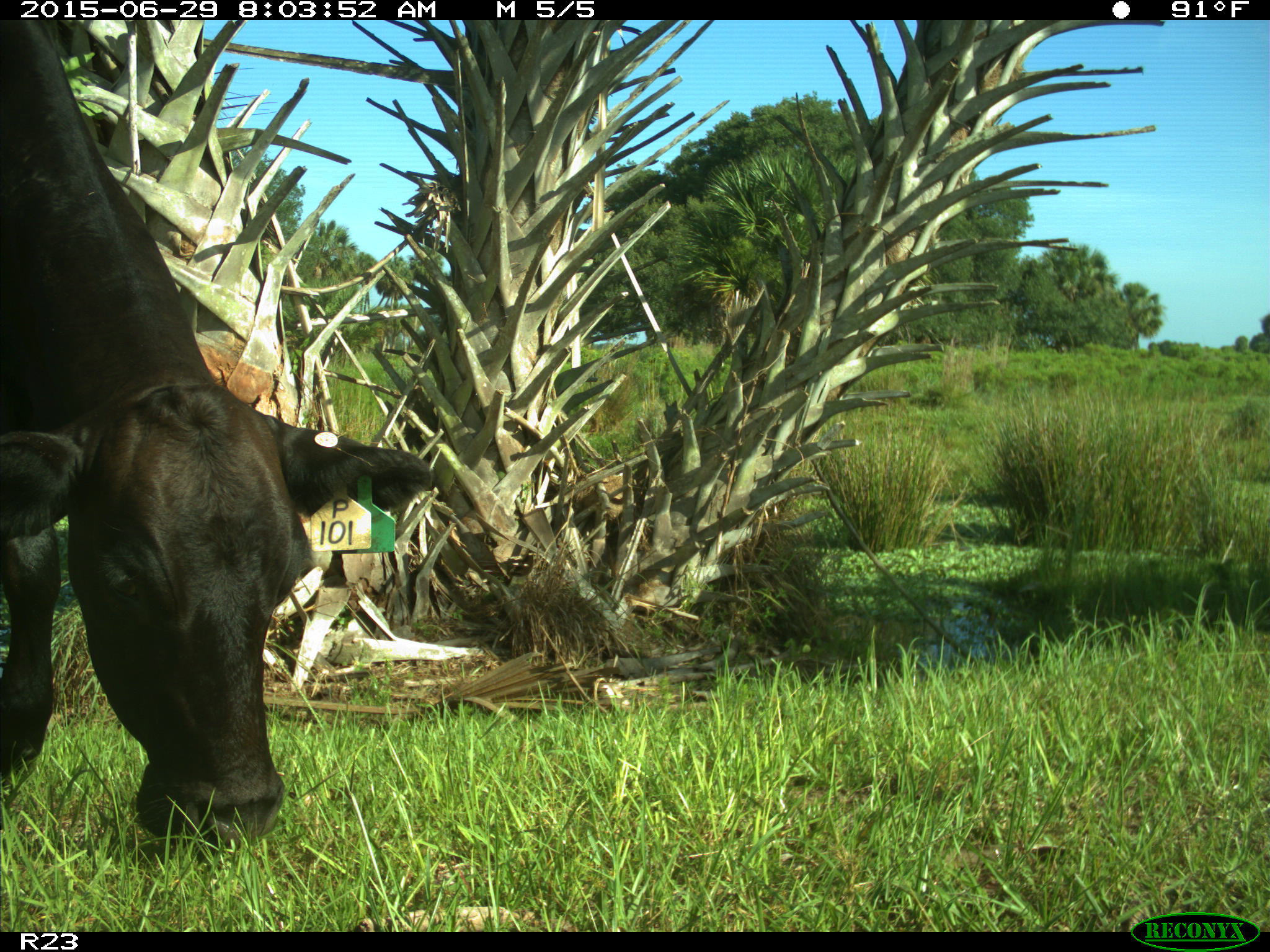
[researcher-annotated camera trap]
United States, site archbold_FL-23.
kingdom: Animalia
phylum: Chordata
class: Mammalia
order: Artiodactyla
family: Bovidae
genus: Bos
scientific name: Bos taurus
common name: domestic cow